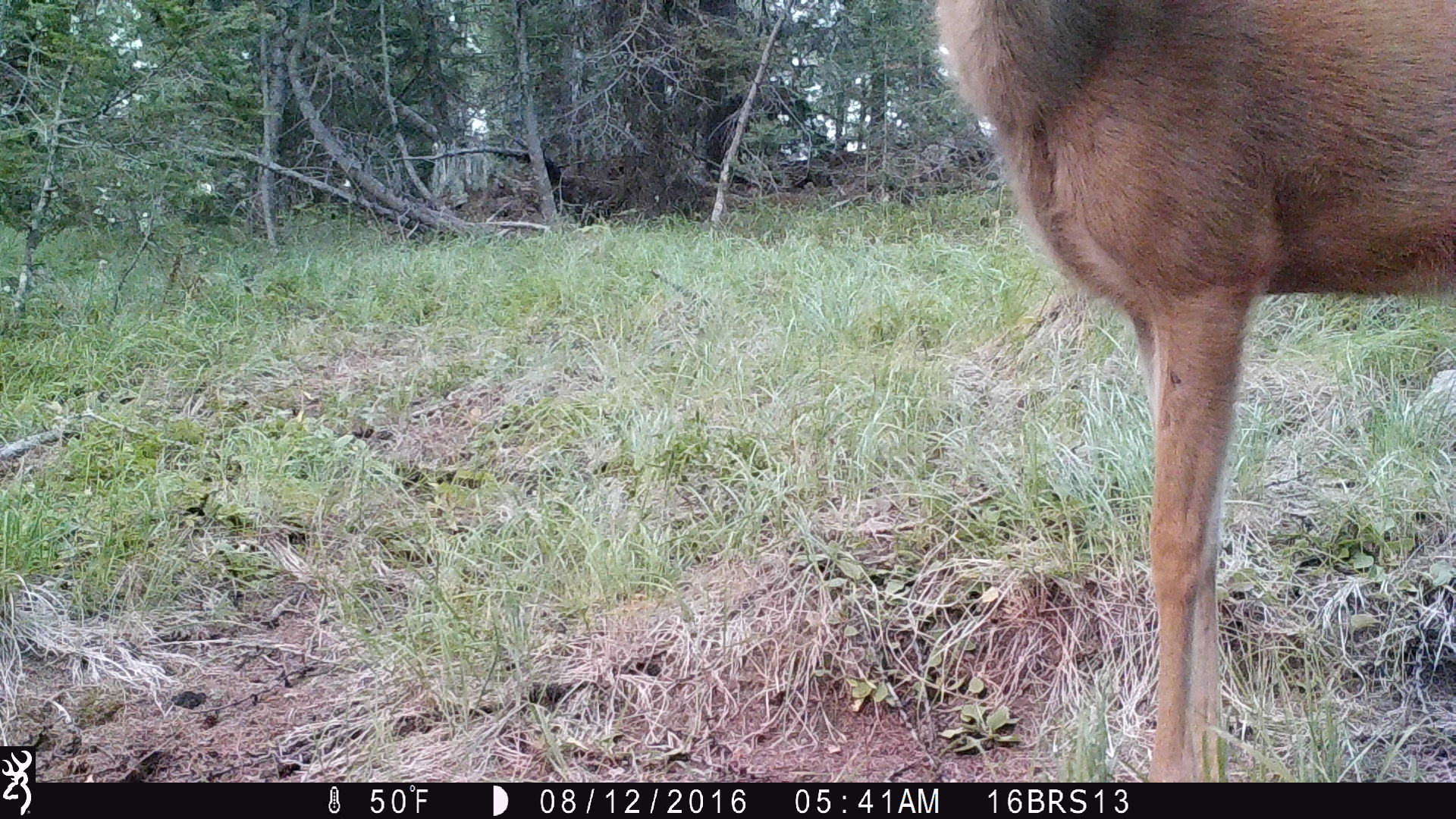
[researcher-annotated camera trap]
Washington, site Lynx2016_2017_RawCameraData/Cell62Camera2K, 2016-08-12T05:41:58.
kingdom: Animalia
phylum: Chordata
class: Mammalia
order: Artiodactyla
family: Cervidae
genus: Odocoileus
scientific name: Odocoileus hemionus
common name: mule deer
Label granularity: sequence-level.